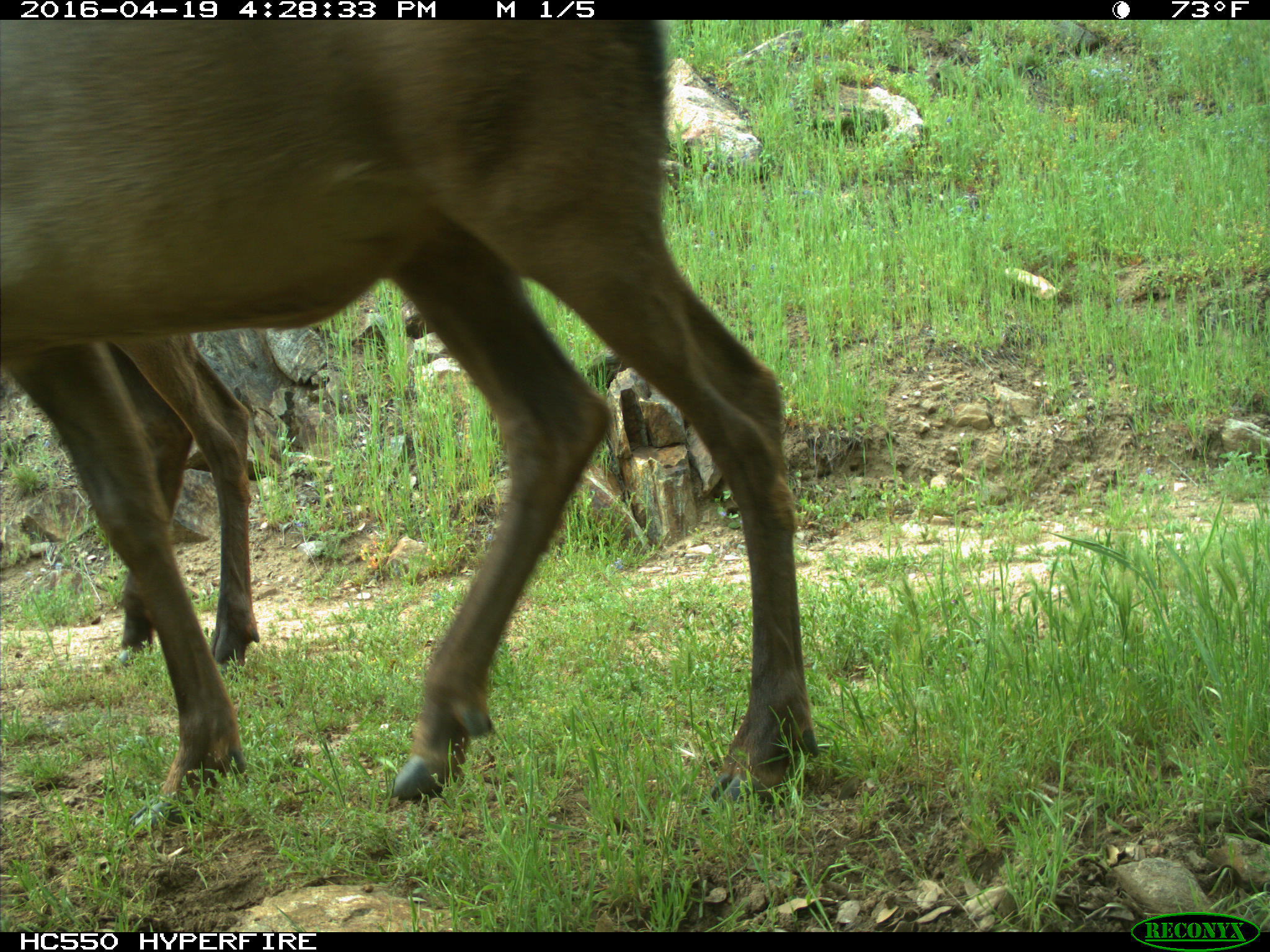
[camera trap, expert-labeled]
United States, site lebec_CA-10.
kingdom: Animalia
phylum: Chordata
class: Mammalia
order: Artiodactyla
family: Cervidae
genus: Cervus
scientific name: Cervus canadensis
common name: elk